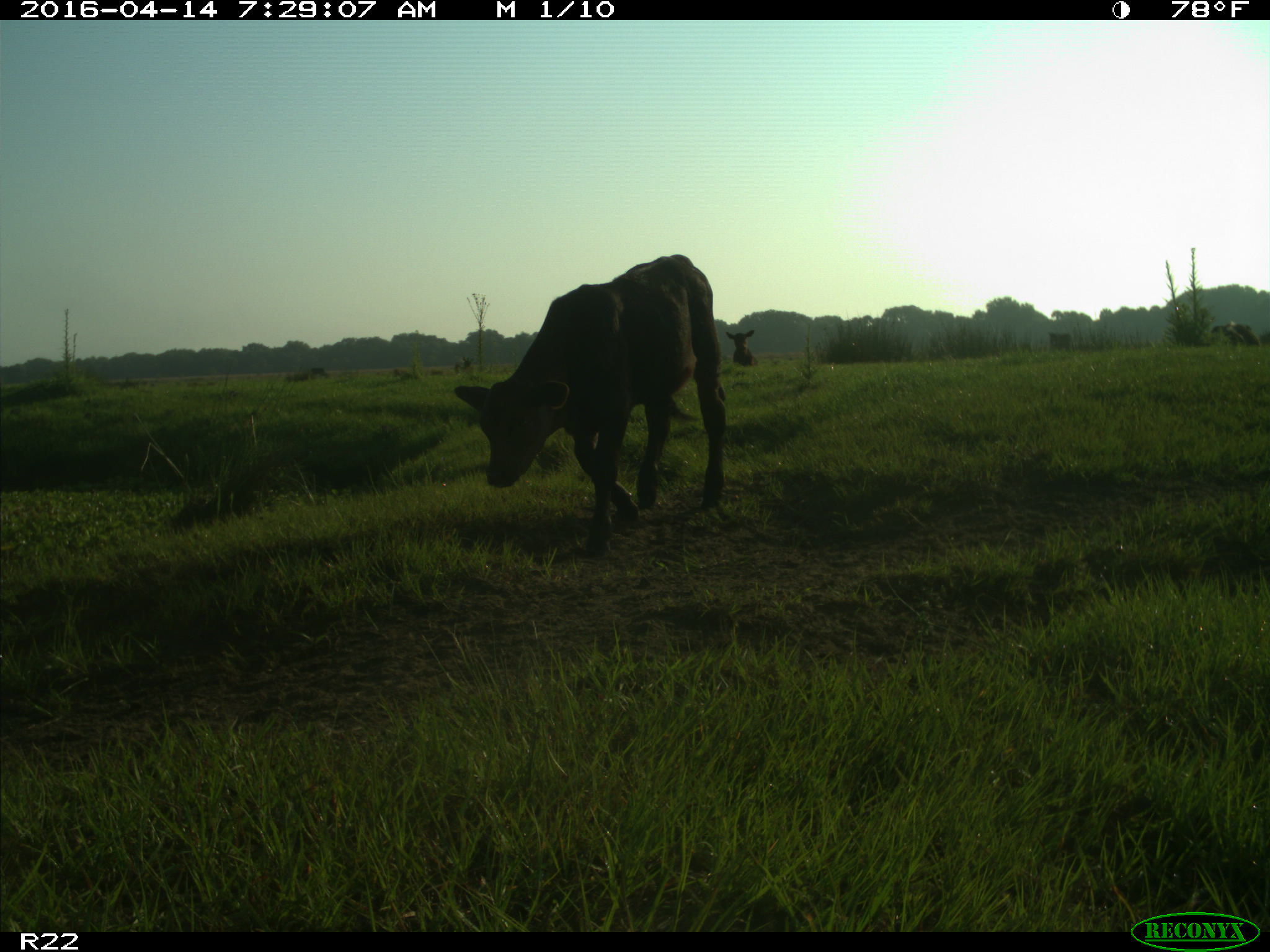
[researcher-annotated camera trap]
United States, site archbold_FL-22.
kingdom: Animalia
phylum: Chordata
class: Mammalia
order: Artiodactyla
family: Bovidae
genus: Bos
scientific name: Bos taurus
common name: domestic cow